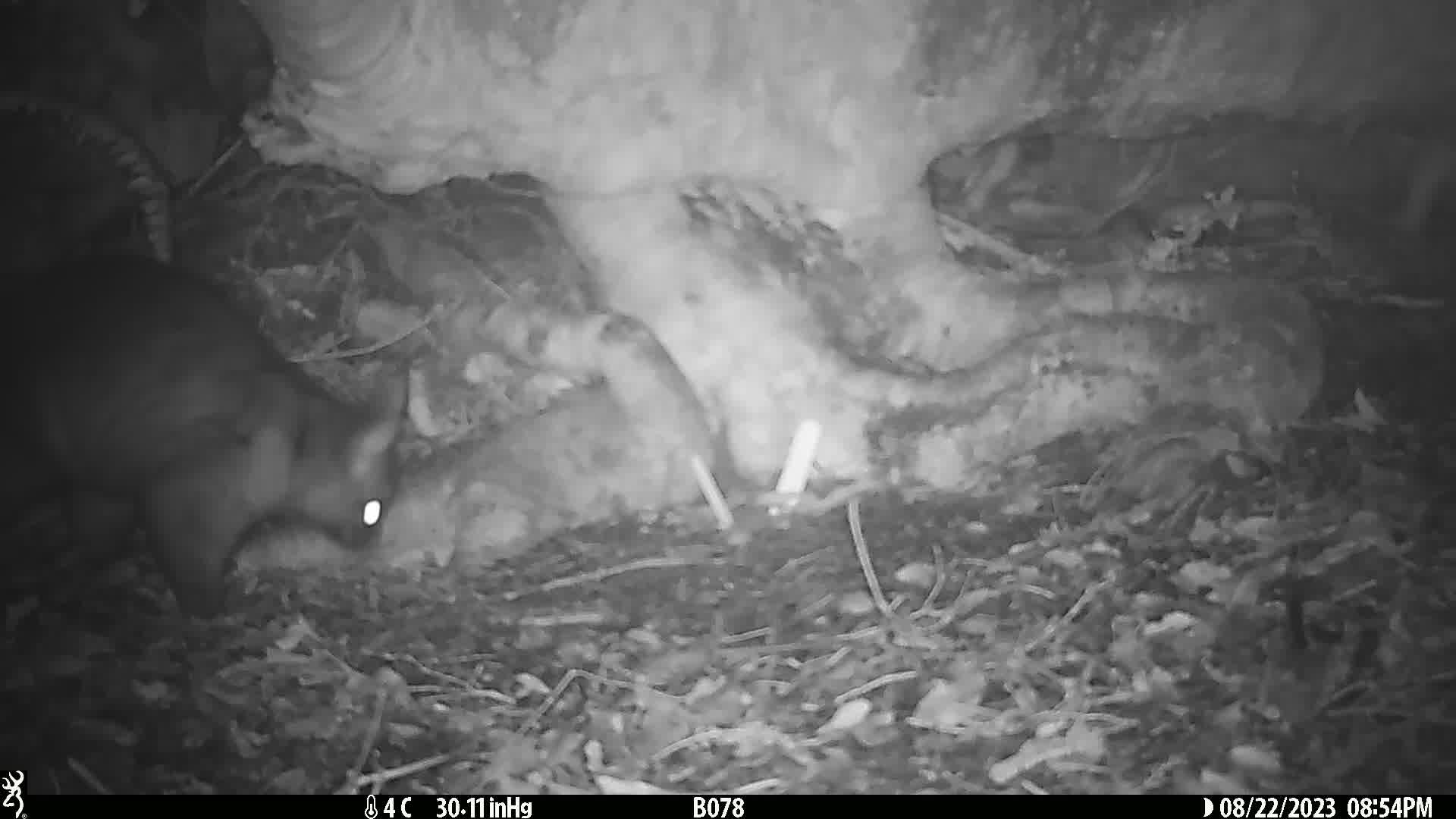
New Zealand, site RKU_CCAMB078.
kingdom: Animalia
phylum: Chordata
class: Mammalia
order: Diprotodontia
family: Phalangeridae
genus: Trichosurus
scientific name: Trichosurus vulpecula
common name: common brushtail possum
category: possum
Possum (common brushtail possum) (Trichosurus vulpecula).